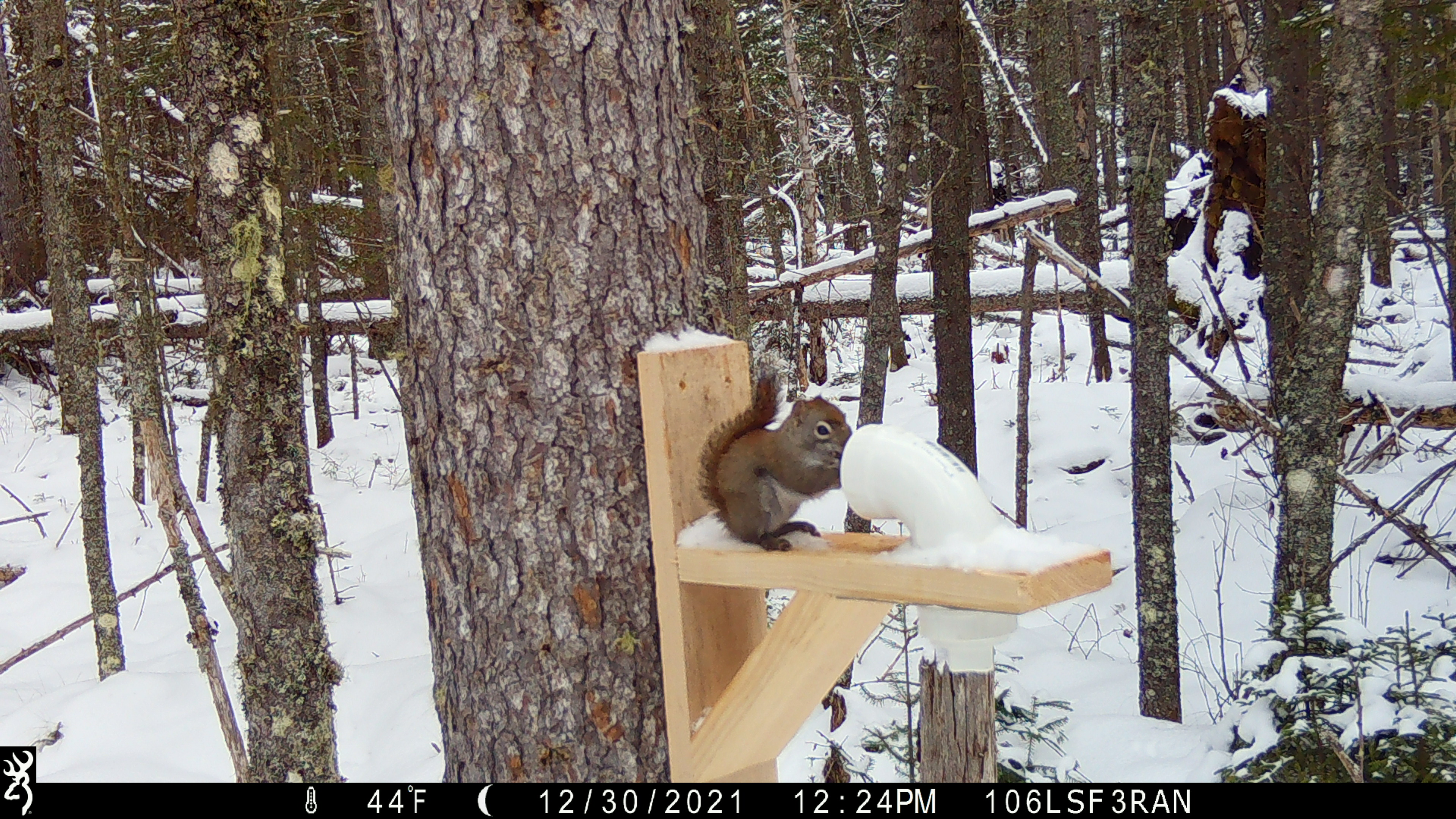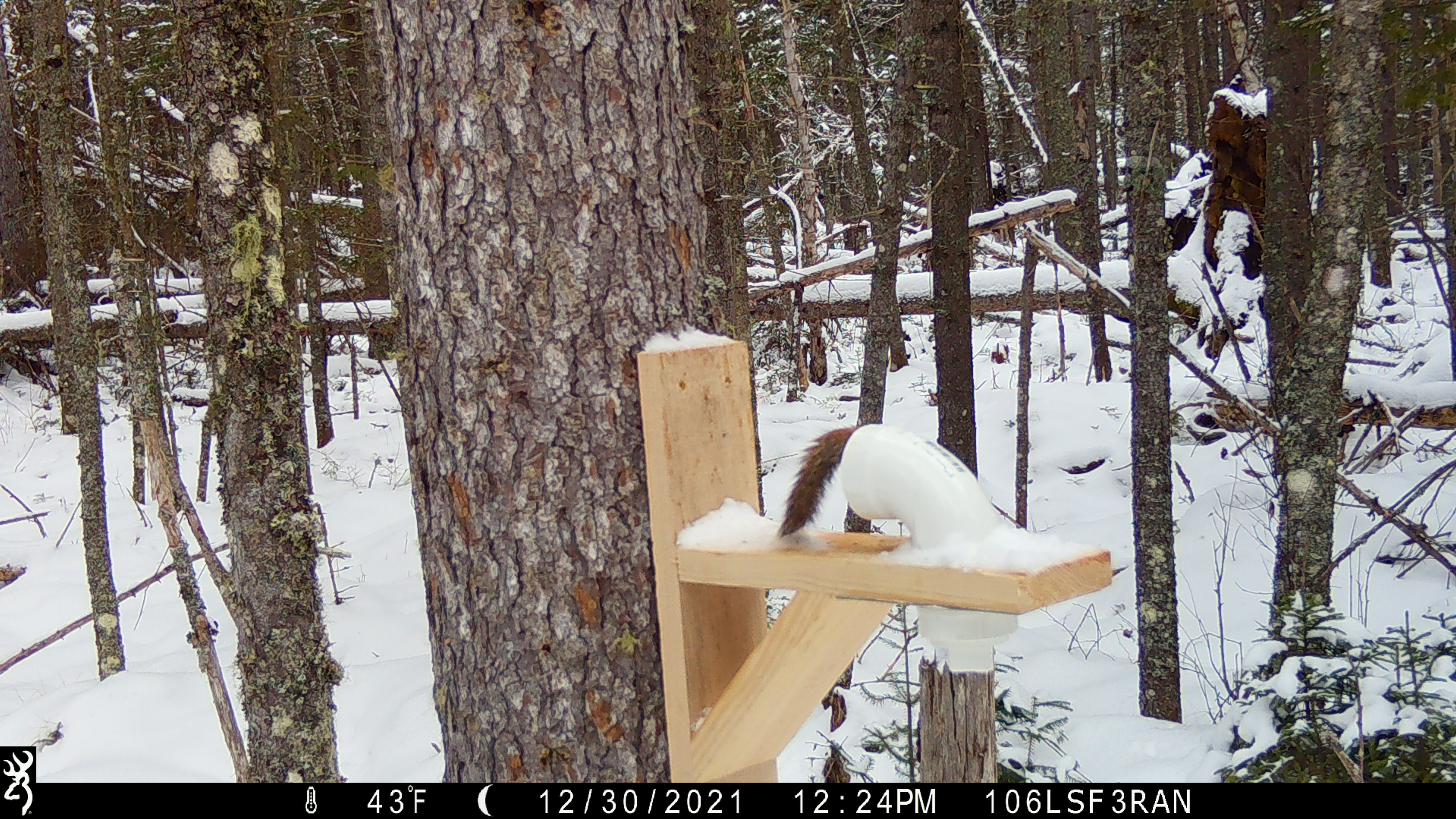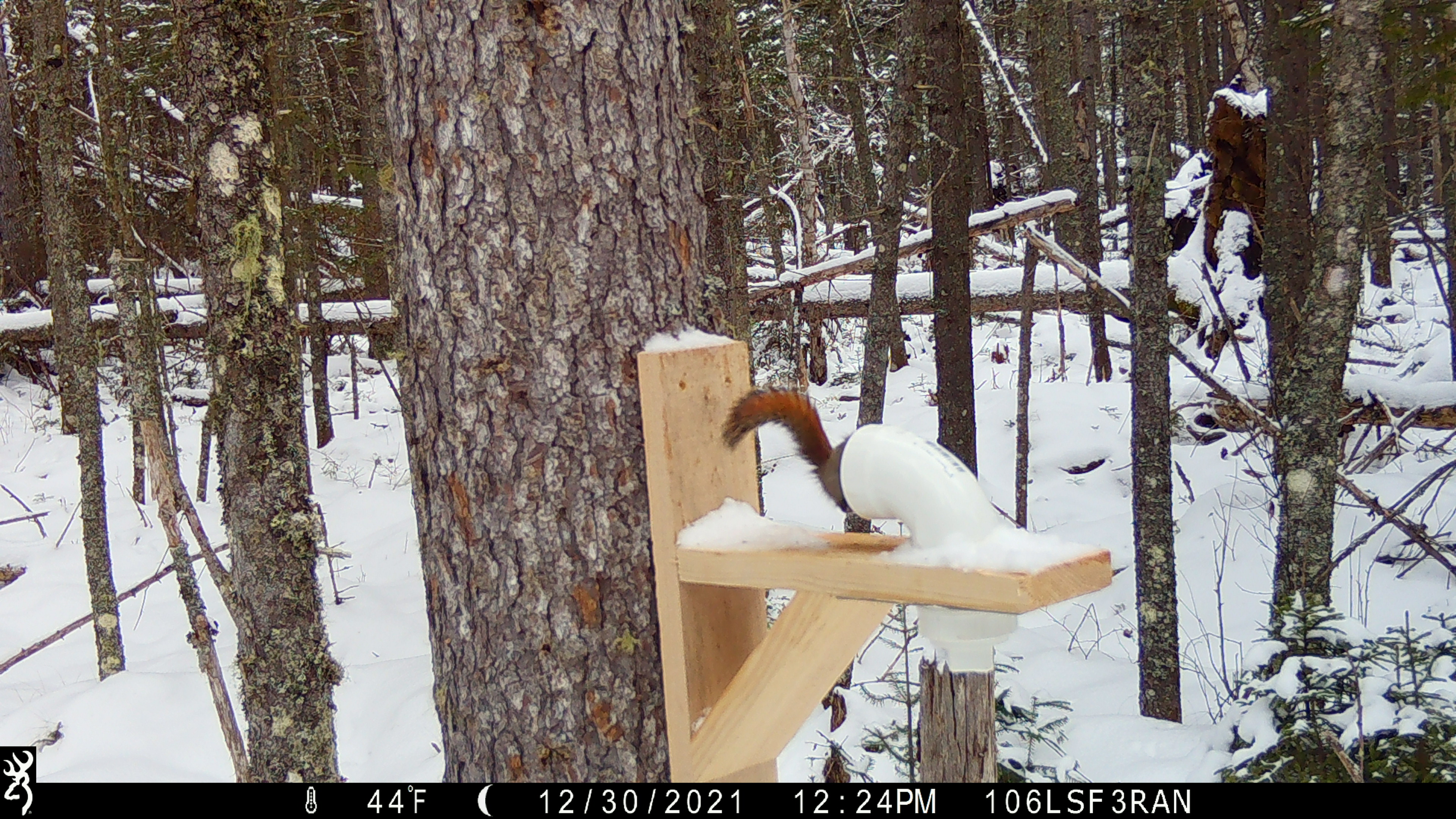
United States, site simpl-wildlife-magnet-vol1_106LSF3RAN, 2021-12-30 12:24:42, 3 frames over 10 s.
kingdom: Animalia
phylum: Chordata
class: Mammalia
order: Rodentia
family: Sciuridae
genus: Tamiasciurus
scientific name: Tamiasciurus hudsonicus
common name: red squirrel